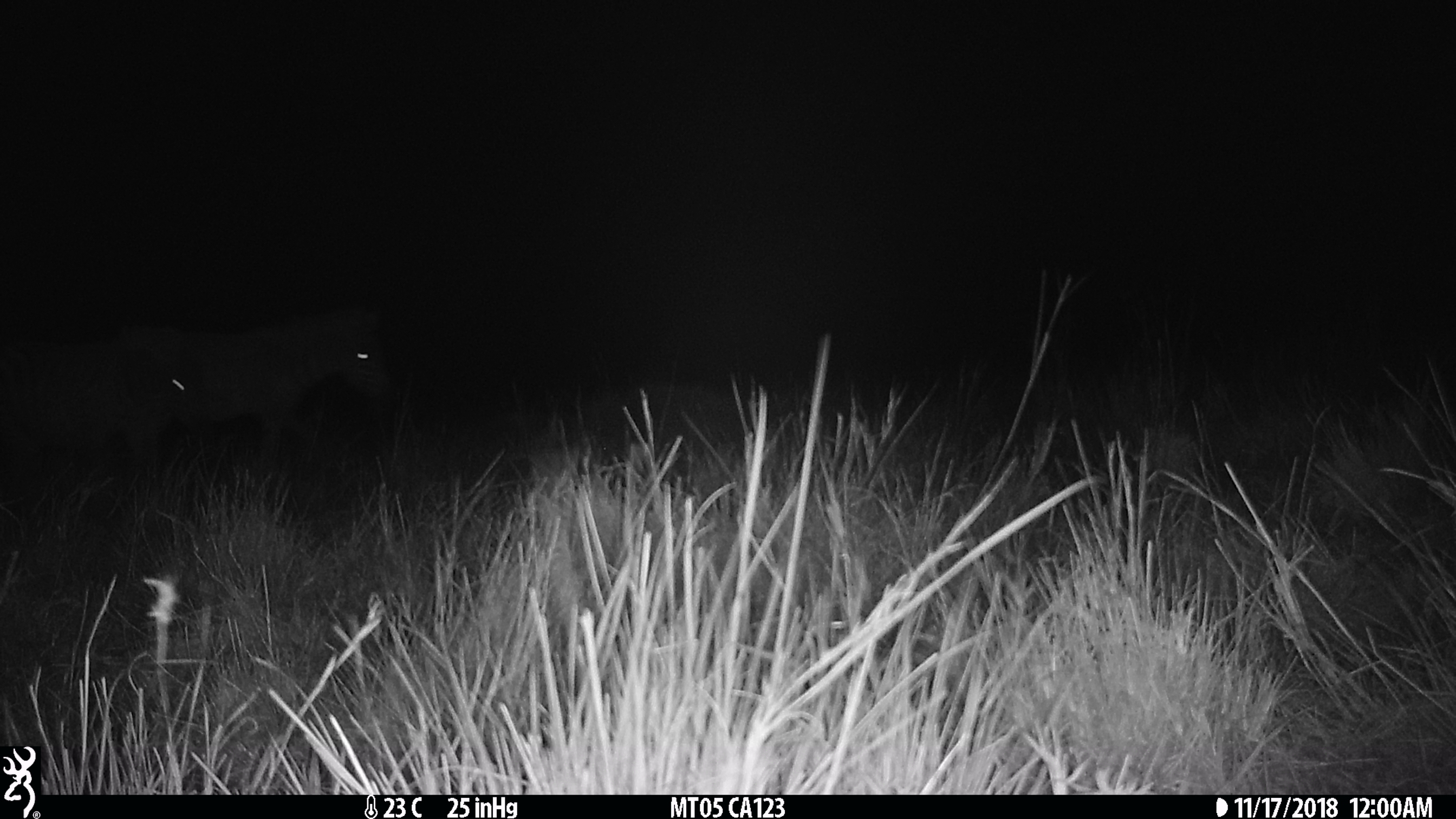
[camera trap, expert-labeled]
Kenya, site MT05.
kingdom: Animalia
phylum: Chordata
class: Mammalia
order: Perissodactyla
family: Equidae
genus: Equus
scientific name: Equus quagga burchellii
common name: burchell's zebra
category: zebra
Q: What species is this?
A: Zebra (burchell's zebra) (Equus quagga burchellii).